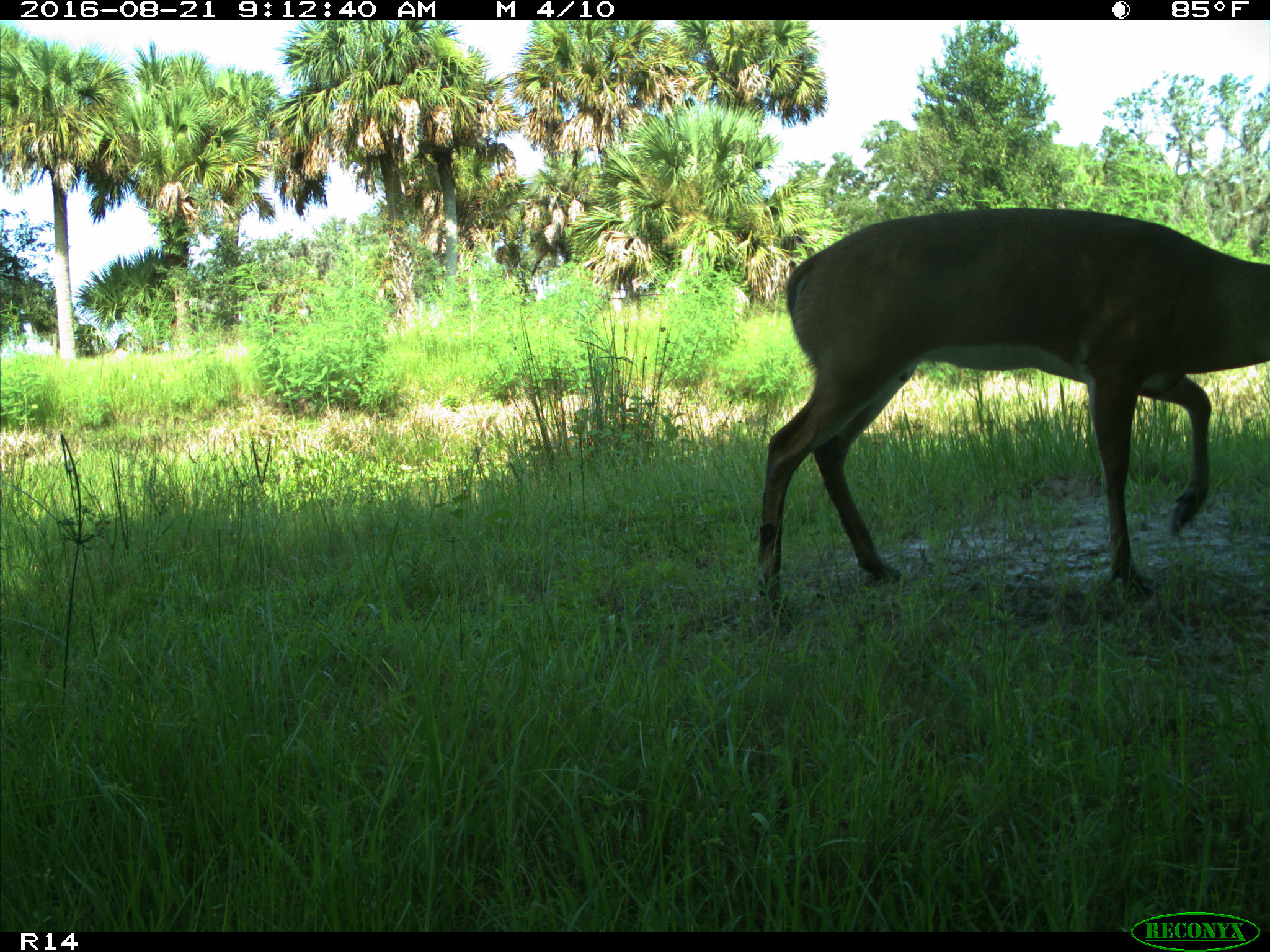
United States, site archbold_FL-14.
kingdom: Animalia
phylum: Chordata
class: Mammalia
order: Artiodactyla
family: Cervidae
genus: Odocoileus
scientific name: Odocoileus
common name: deer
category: unidentified deer